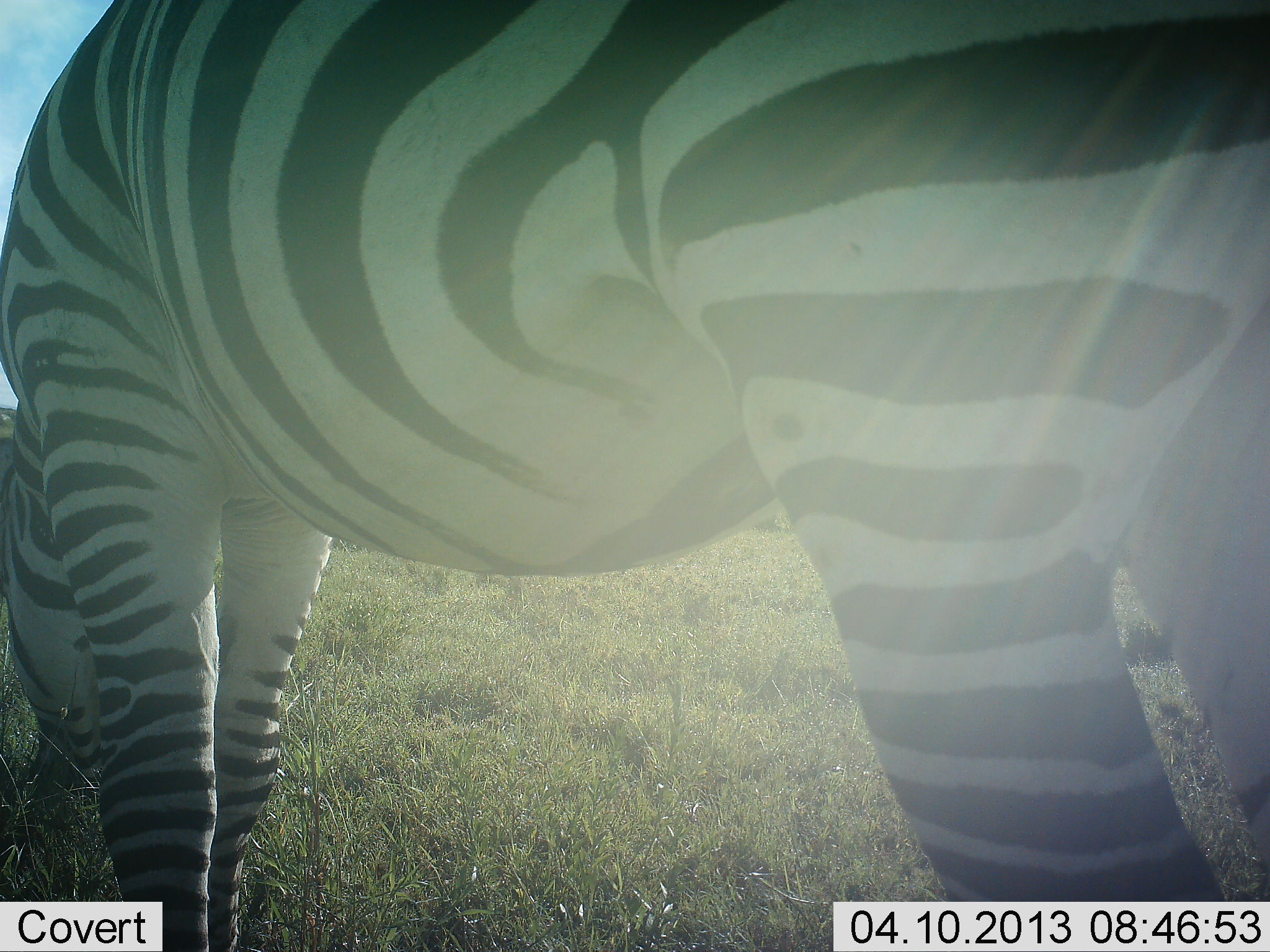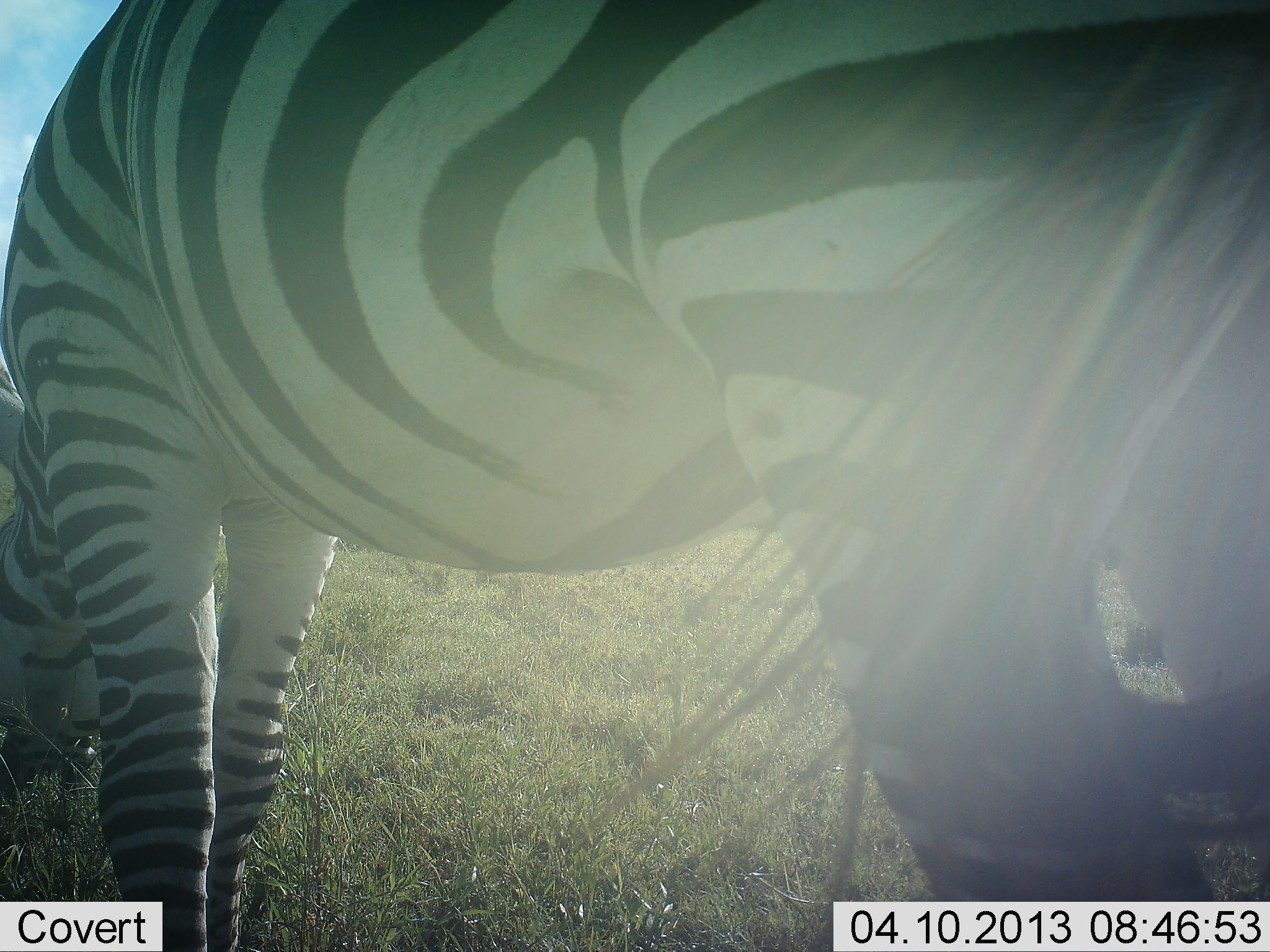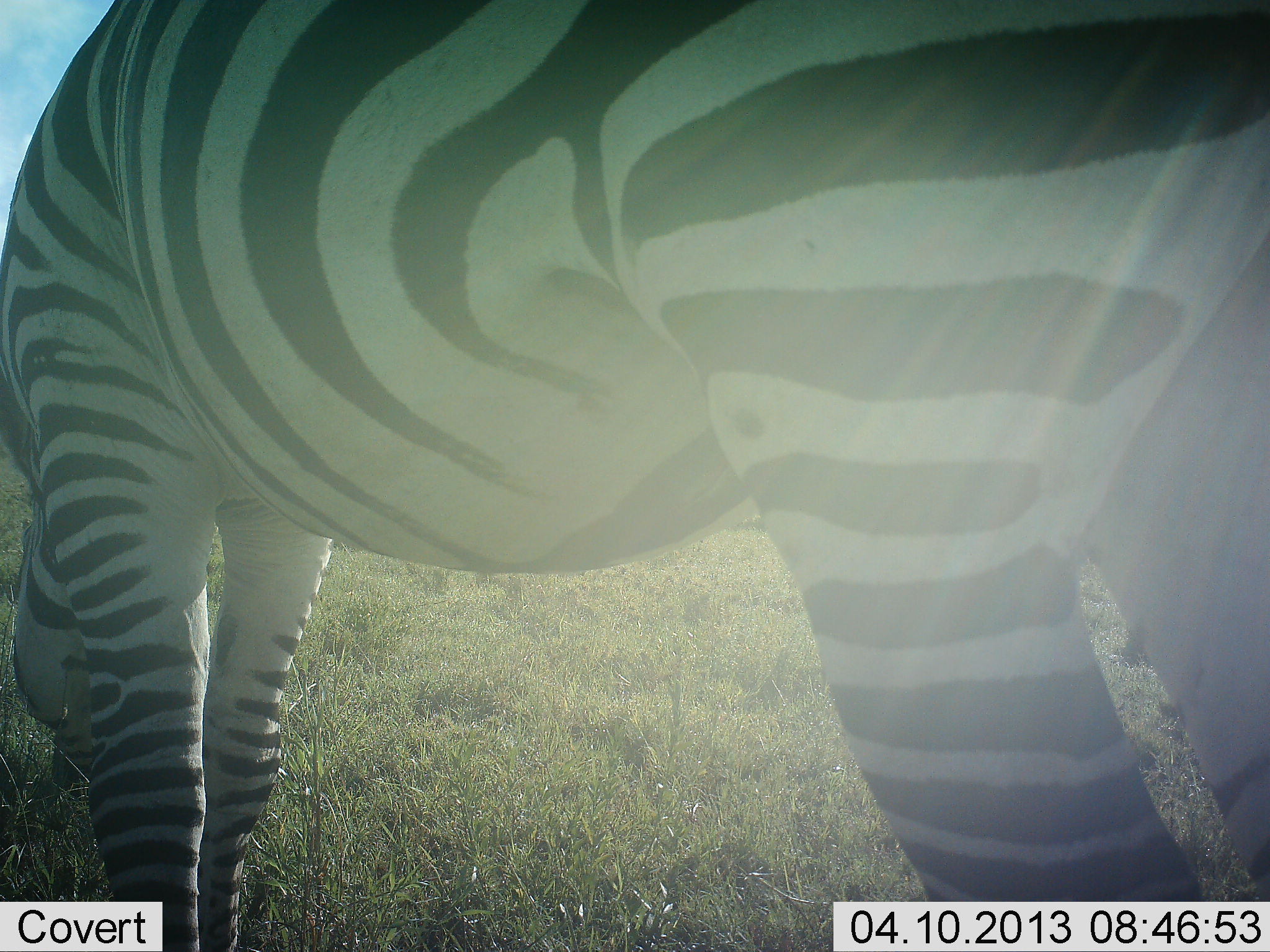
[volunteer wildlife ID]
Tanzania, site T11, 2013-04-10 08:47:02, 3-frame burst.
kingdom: Animalia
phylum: Chordata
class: Mammalia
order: Perissodactyla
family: Equidae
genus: Equus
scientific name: Equus quagga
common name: plains zebra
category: zebra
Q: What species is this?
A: Zebra (plains zebra) (Equus quagga).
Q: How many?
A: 1.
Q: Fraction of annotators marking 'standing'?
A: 38%.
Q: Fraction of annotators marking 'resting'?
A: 0%.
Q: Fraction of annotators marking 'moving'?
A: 0%.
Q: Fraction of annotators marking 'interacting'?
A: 0%.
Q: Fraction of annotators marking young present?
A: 0%.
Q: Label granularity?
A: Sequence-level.